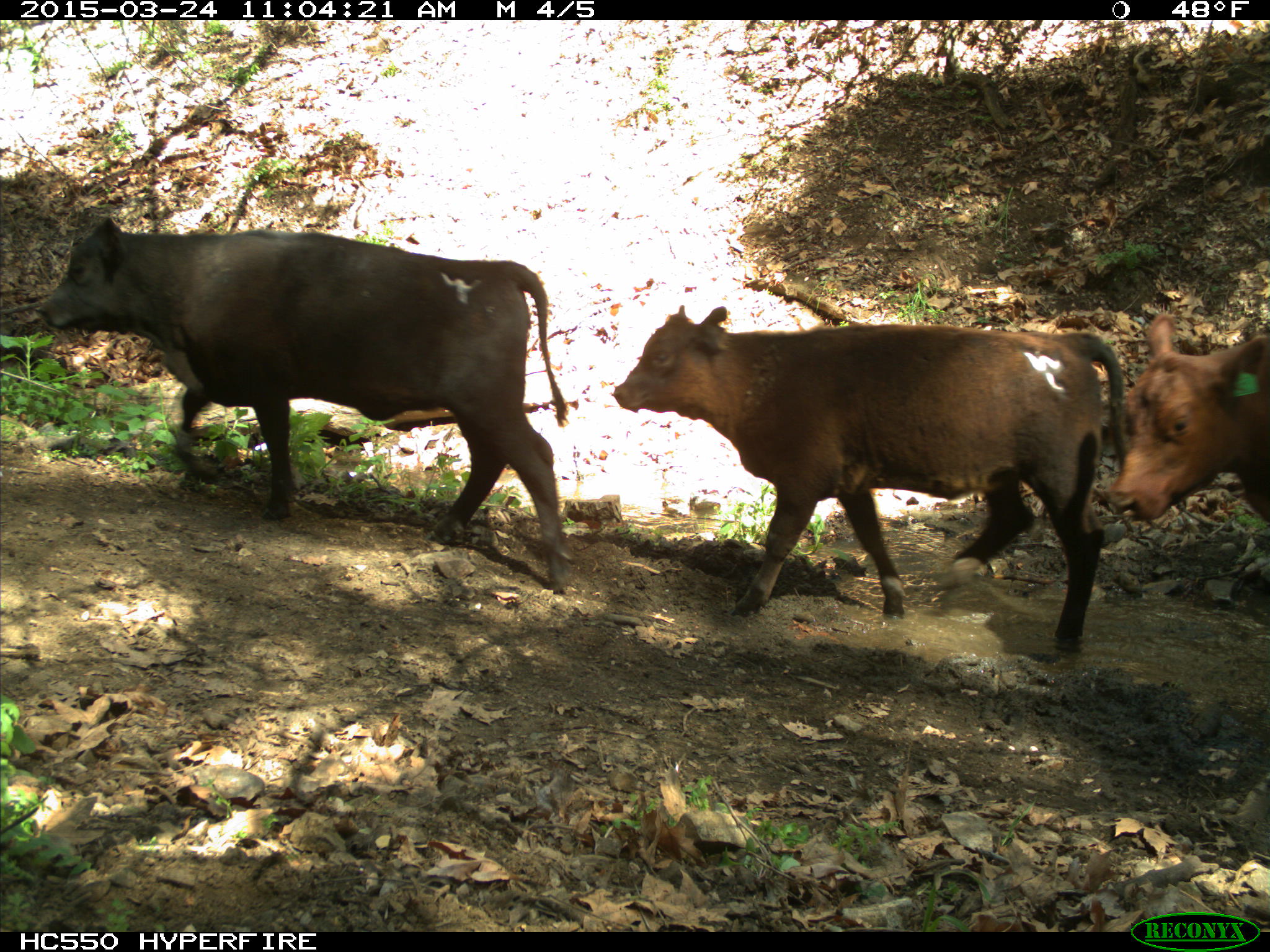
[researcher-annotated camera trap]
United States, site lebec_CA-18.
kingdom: Animalia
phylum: Chordata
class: Mammalia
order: Artiodactyla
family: Bovidae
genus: Bos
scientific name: Bos taurus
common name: domestic cow